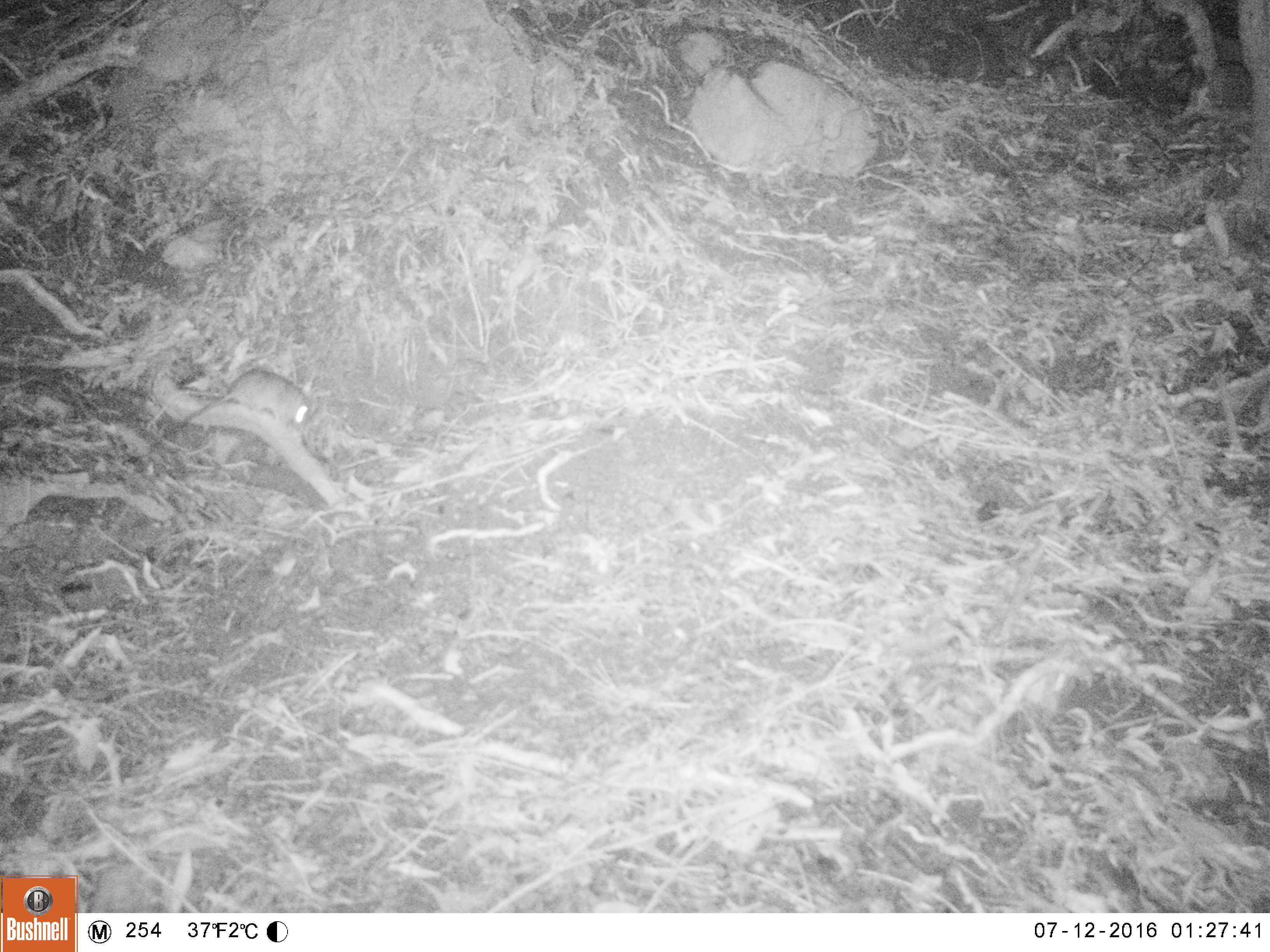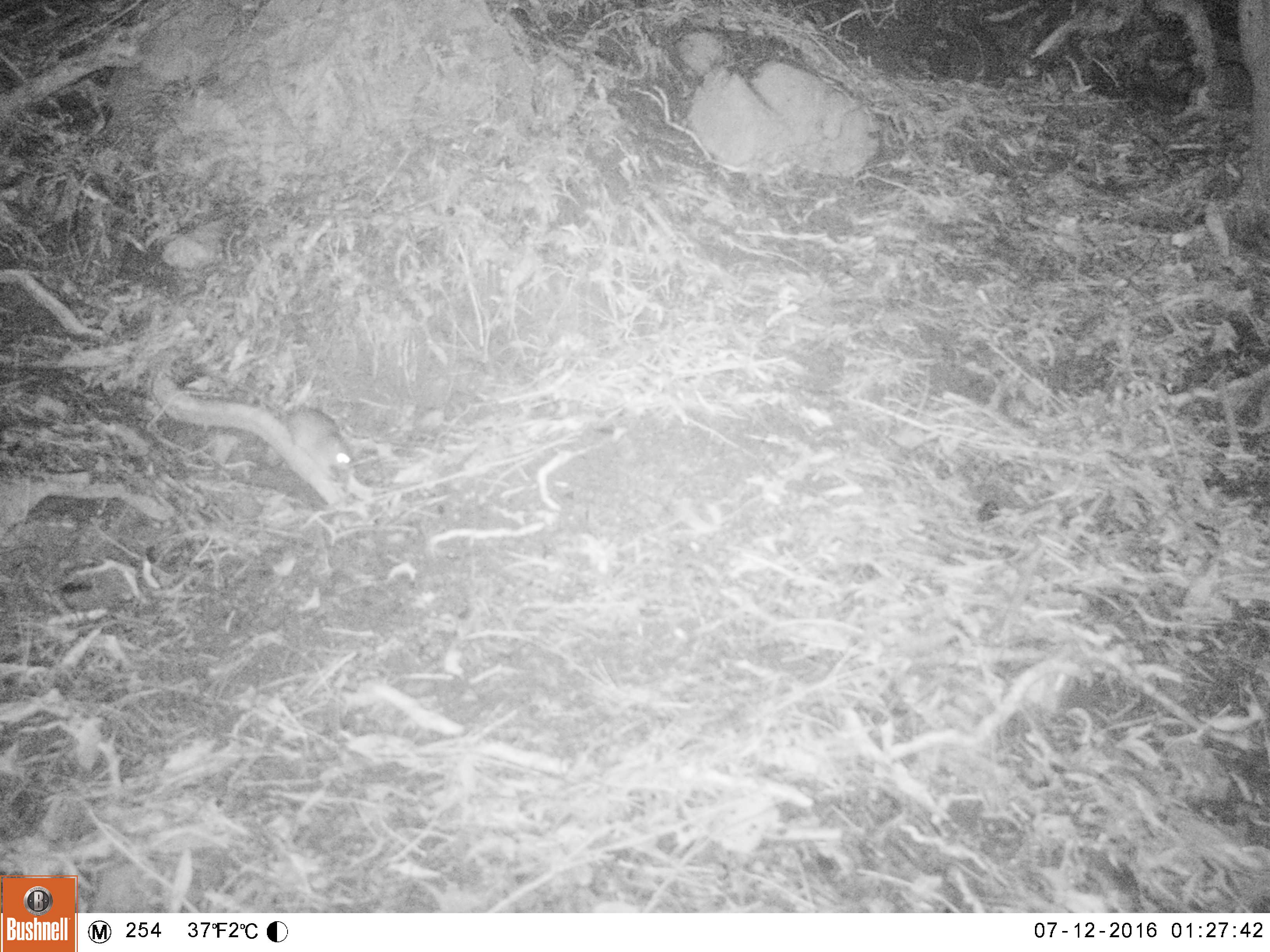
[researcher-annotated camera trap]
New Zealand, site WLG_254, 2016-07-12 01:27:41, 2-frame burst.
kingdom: Animalia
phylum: Chordata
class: Mammalia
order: Rodentia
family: Muridae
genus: Rattus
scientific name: Rattus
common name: rat